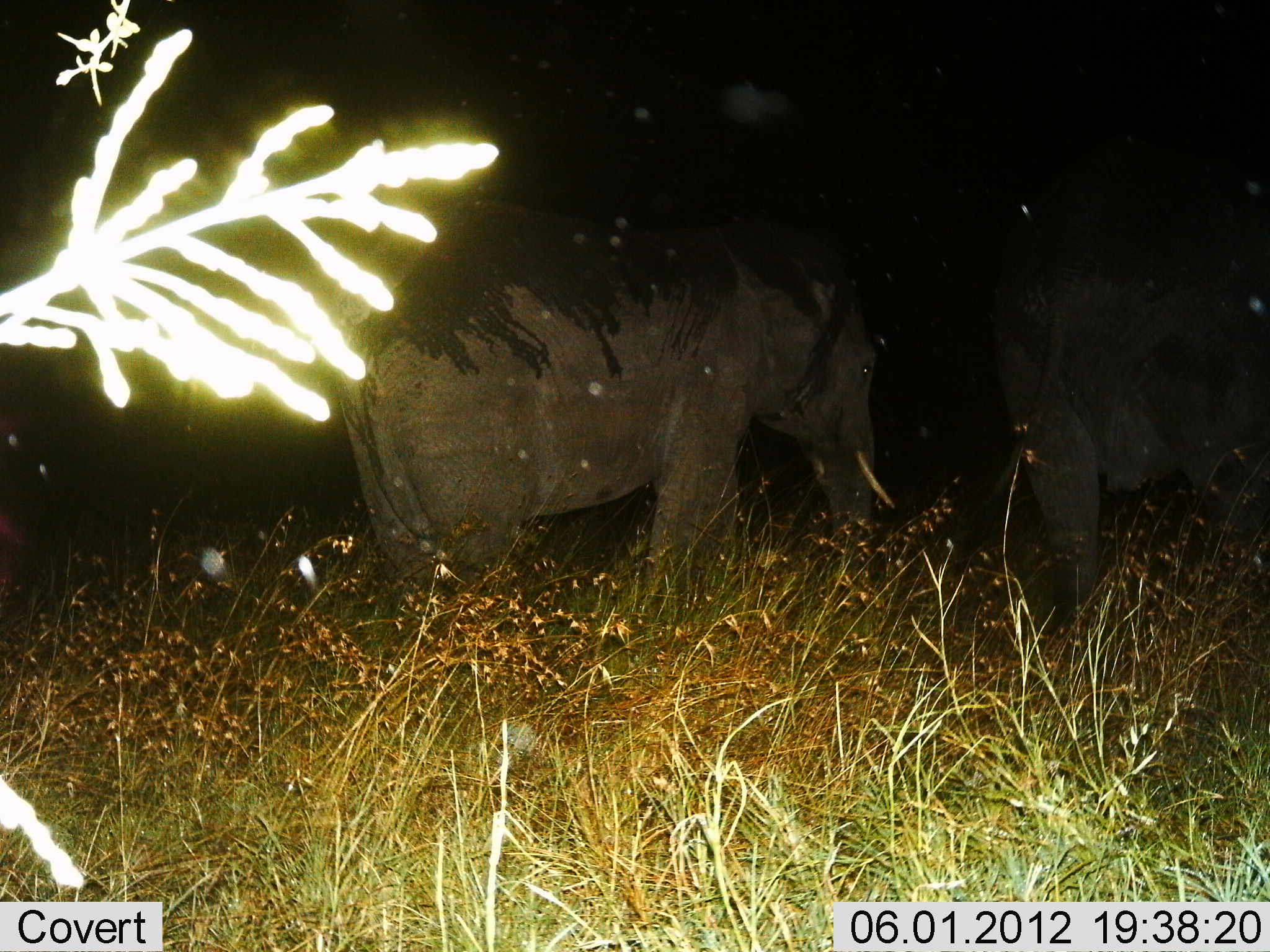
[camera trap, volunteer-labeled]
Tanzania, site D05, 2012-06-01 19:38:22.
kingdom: Animalia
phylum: Chordata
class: Mammalia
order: Proboscidea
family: Elephantidae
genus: Loxodonta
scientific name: Loxodonta africana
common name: african bush elephant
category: elephant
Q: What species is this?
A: Elephant (african bush elephant) (Loxodonta africana).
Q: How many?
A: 2.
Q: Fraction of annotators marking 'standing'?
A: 60%.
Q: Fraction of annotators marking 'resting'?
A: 0%.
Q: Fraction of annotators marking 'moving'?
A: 40%.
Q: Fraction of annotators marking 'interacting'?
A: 0%.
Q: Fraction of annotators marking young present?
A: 0%.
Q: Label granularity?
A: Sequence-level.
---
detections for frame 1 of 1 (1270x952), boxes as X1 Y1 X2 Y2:
animal: 333 193 894 637; 987 131 1270 646